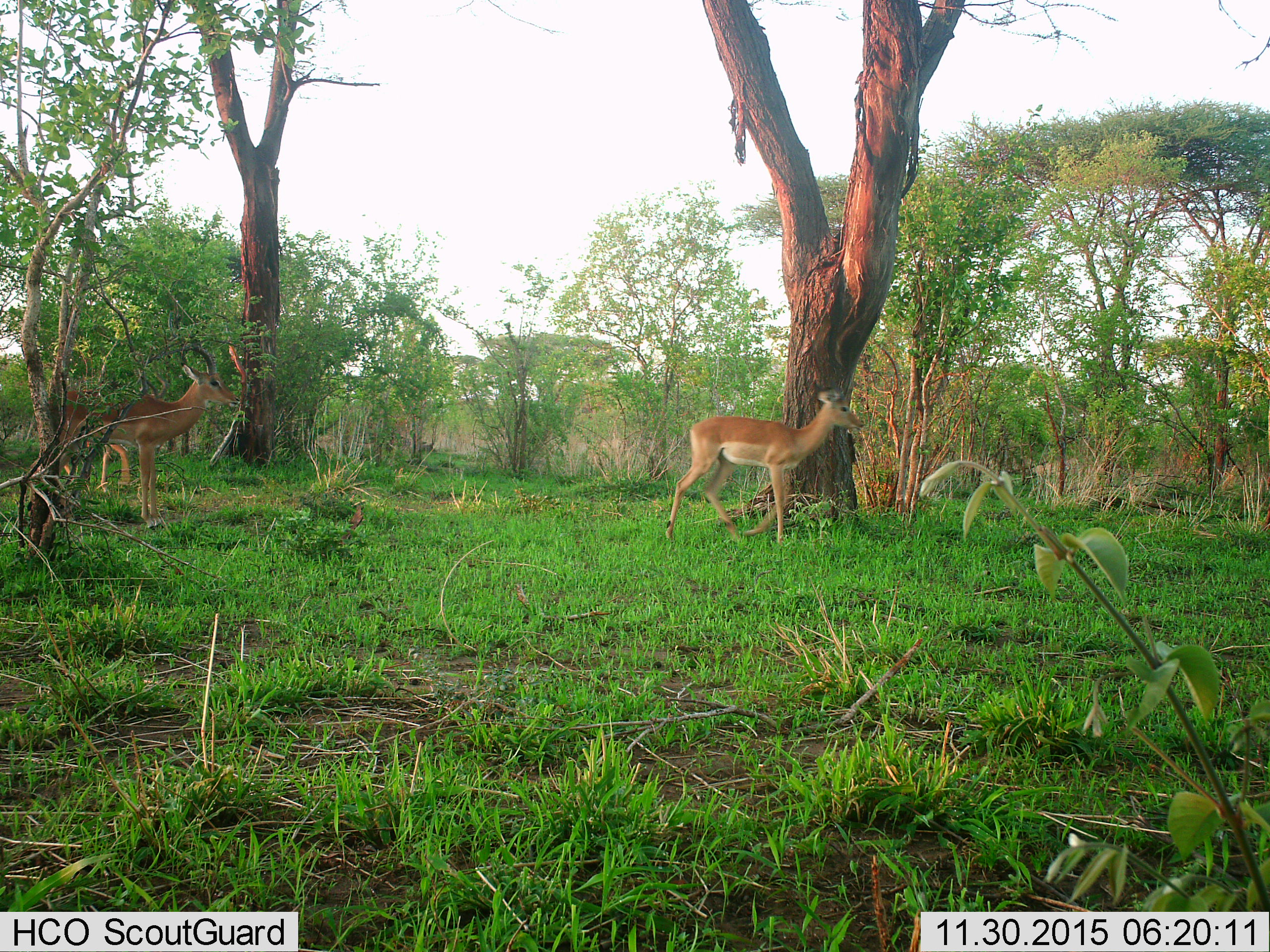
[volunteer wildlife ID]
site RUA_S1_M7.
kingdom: Animalia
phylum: Chordata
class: Mammalia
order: Artiodactyla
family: Bovidae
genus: Aepyceros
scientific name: Aepyceros melampus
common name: impala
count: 3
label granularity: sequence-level